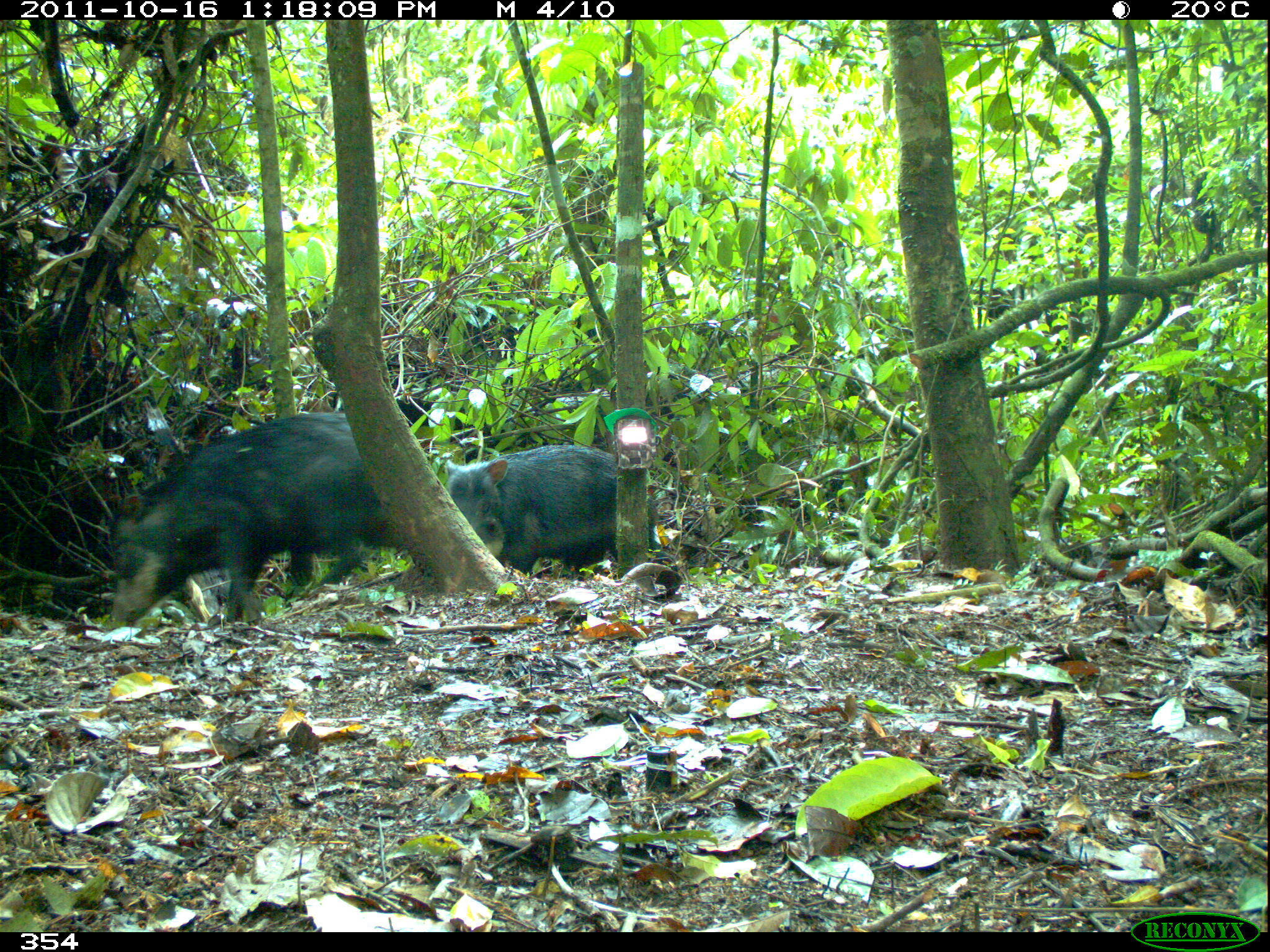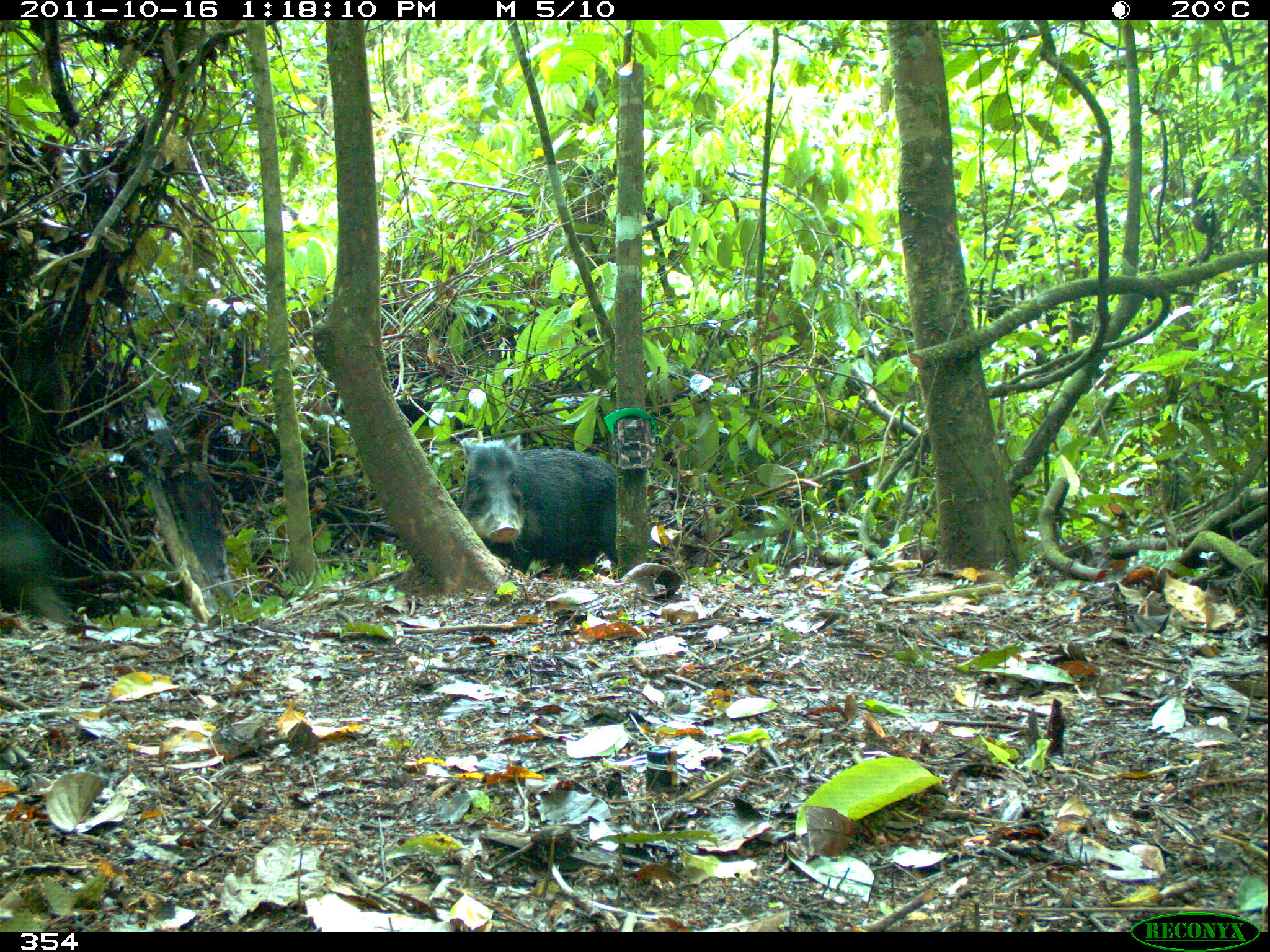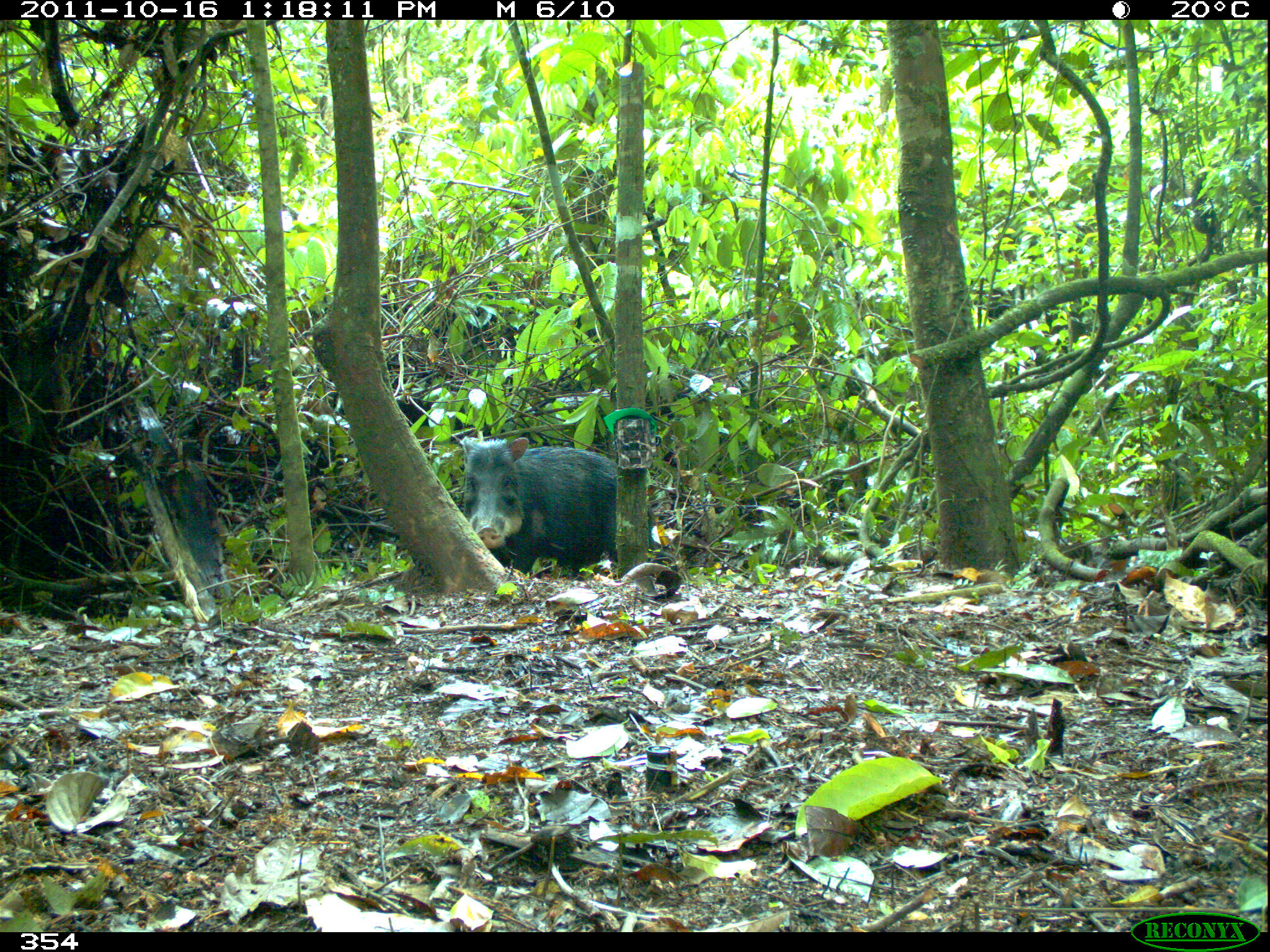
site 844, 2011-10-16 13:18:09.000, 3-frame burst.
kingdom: Animalia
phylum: Chordata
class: Mammalia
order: Artiodactyla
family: Tayassuidae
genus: Tayassu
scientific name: Tayassu pecari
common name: white-lipped peccary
Tayassu pecari (white-lipped peccary).